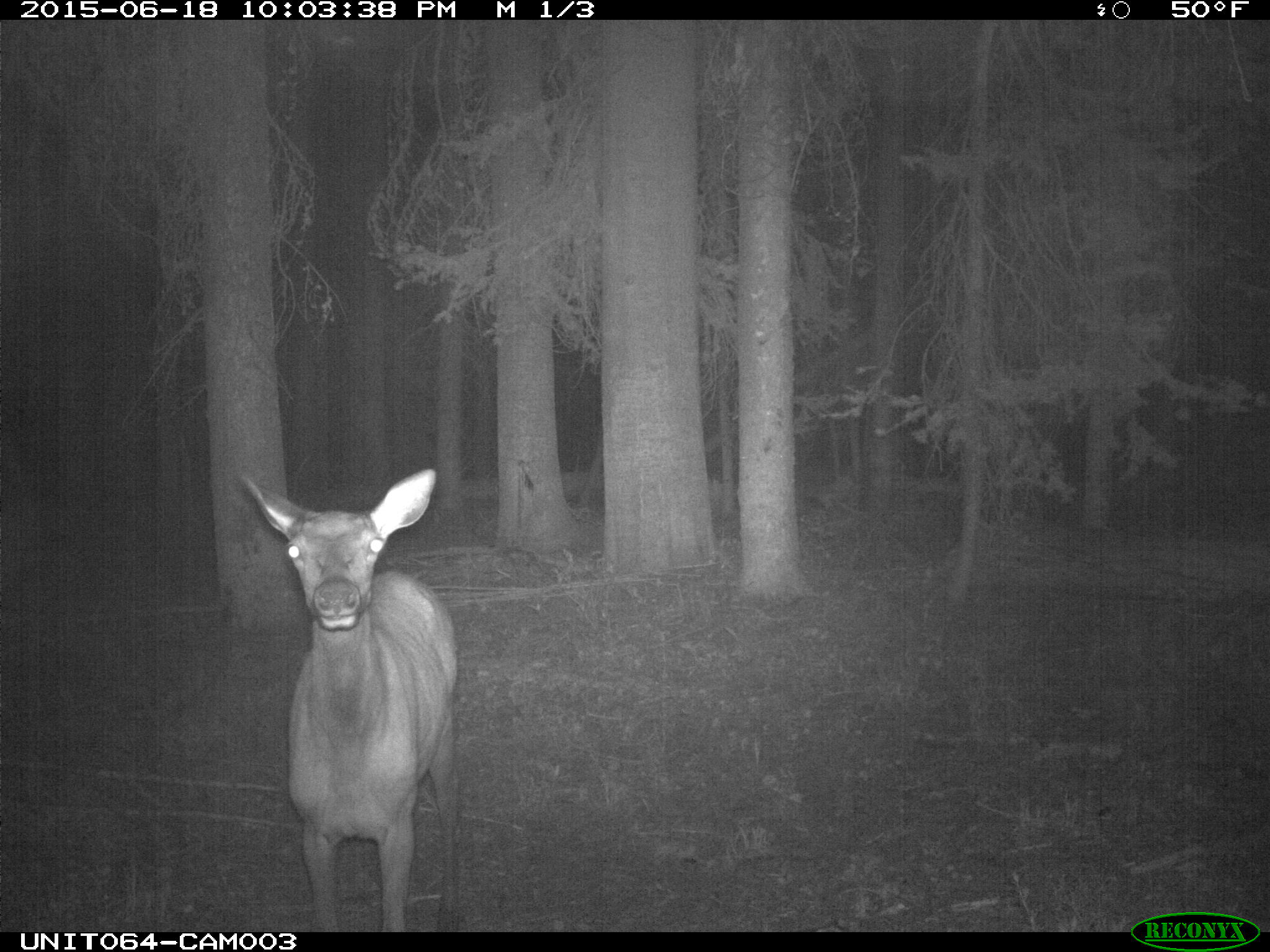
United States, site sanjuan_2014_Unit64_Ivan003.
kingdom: Animalia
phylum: Chordata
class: Mammalia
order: Artiodactyla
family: Cervidae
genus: Cervus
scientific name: Cervus elaphus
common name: red deer